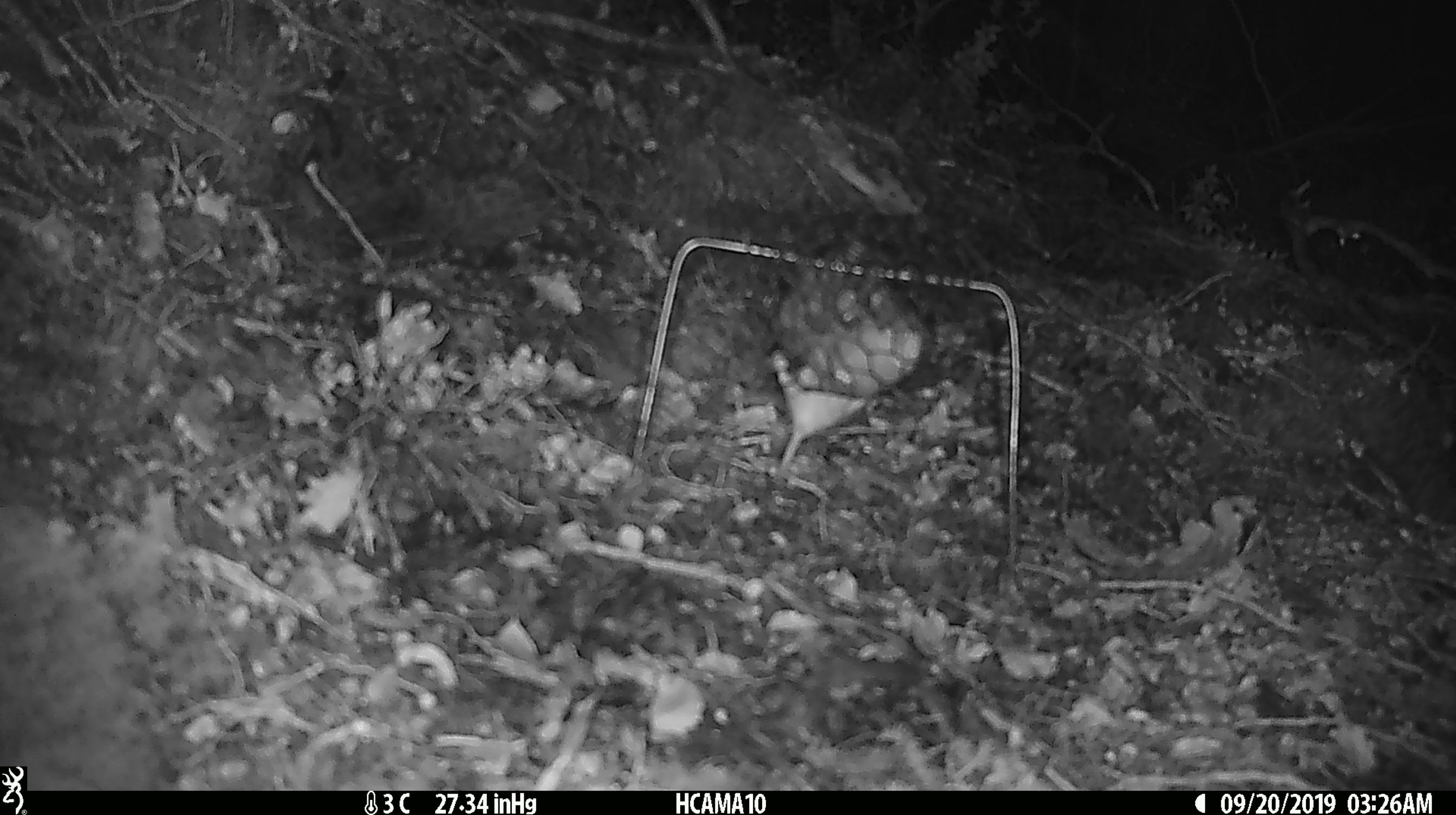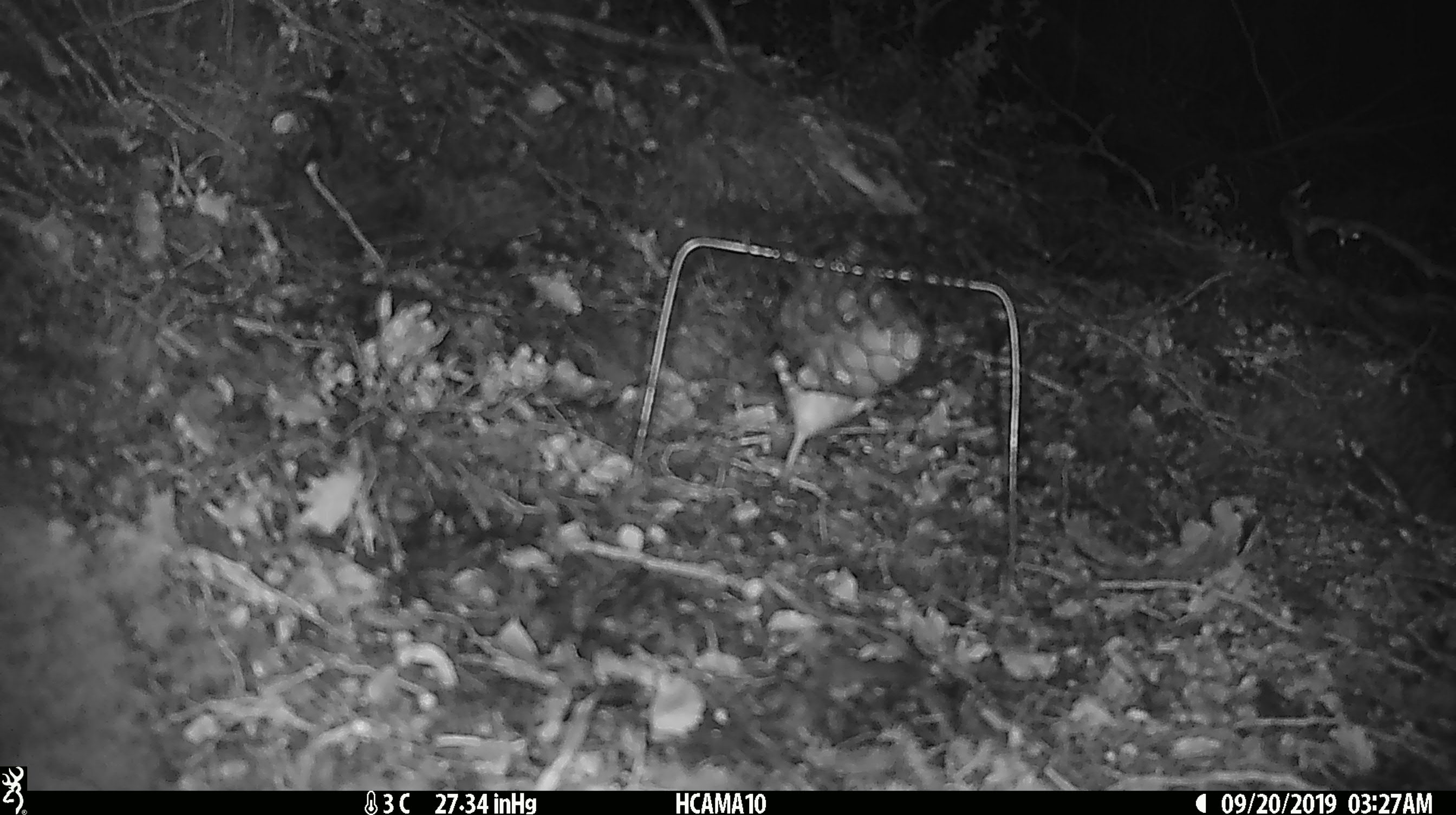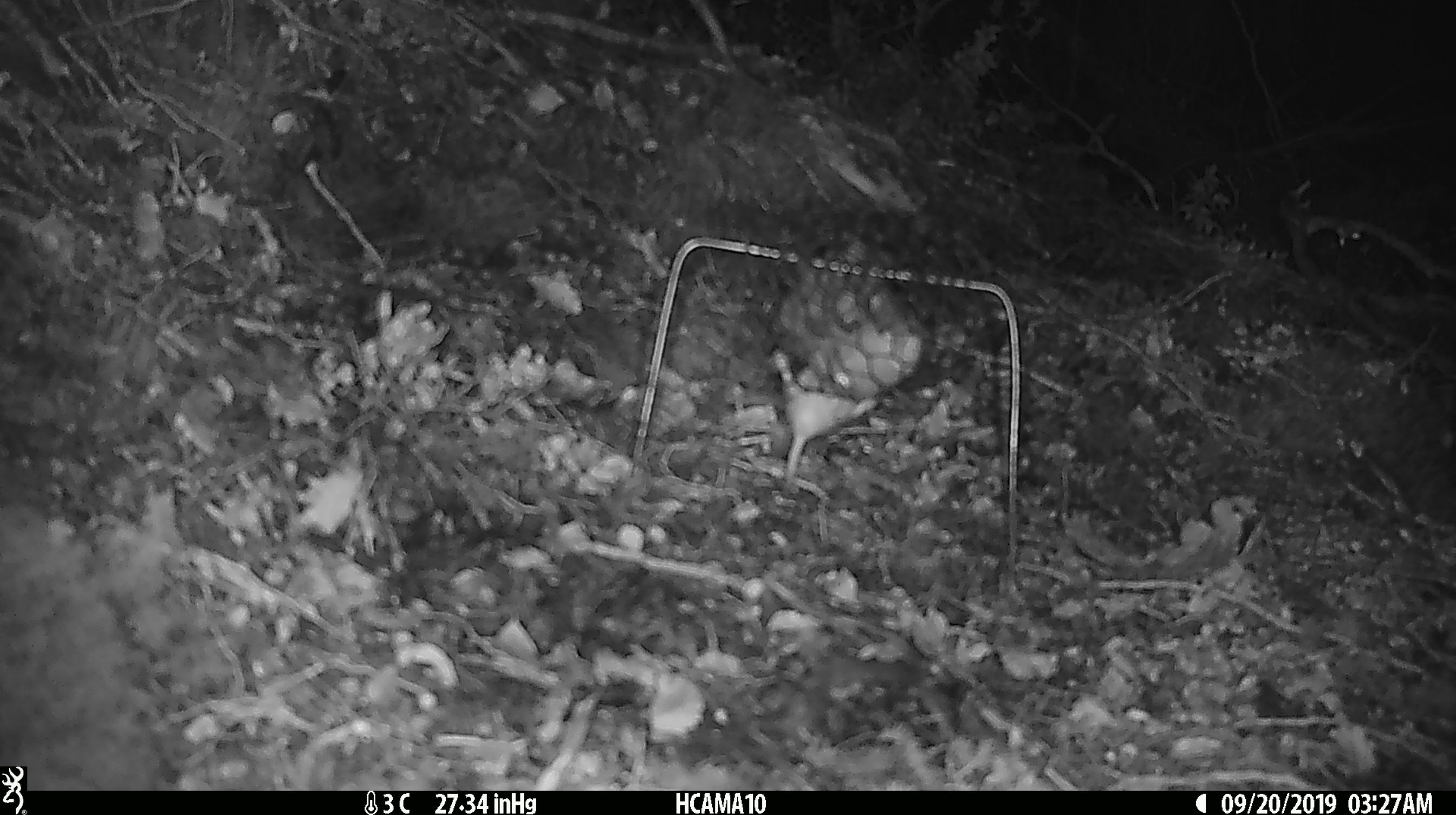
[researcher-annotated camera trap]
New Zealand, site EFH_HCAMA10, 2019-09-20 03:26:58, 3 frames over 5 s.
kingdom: Animalia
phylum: Chordata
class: Mammalia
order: Rodentia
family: Muridae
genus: Mus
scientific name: Mus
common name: mouse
Mouse (Mus).